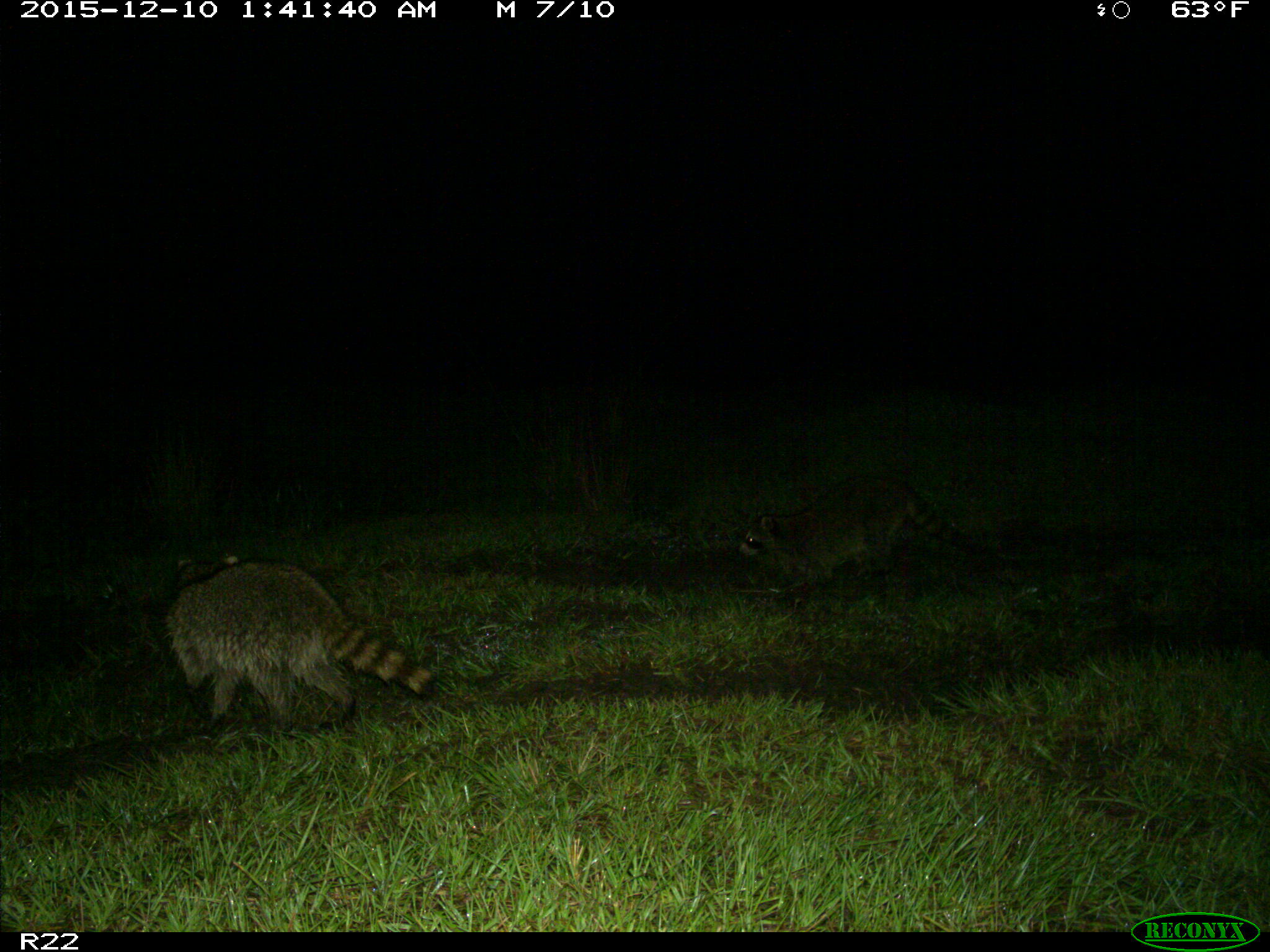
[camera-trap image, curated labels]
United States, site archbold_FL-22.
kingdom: Animalia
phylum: Chordata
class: Mammalia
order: Carnivora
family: Procyonidae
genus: Procyon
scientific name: Procyon lotor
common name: common raccoon